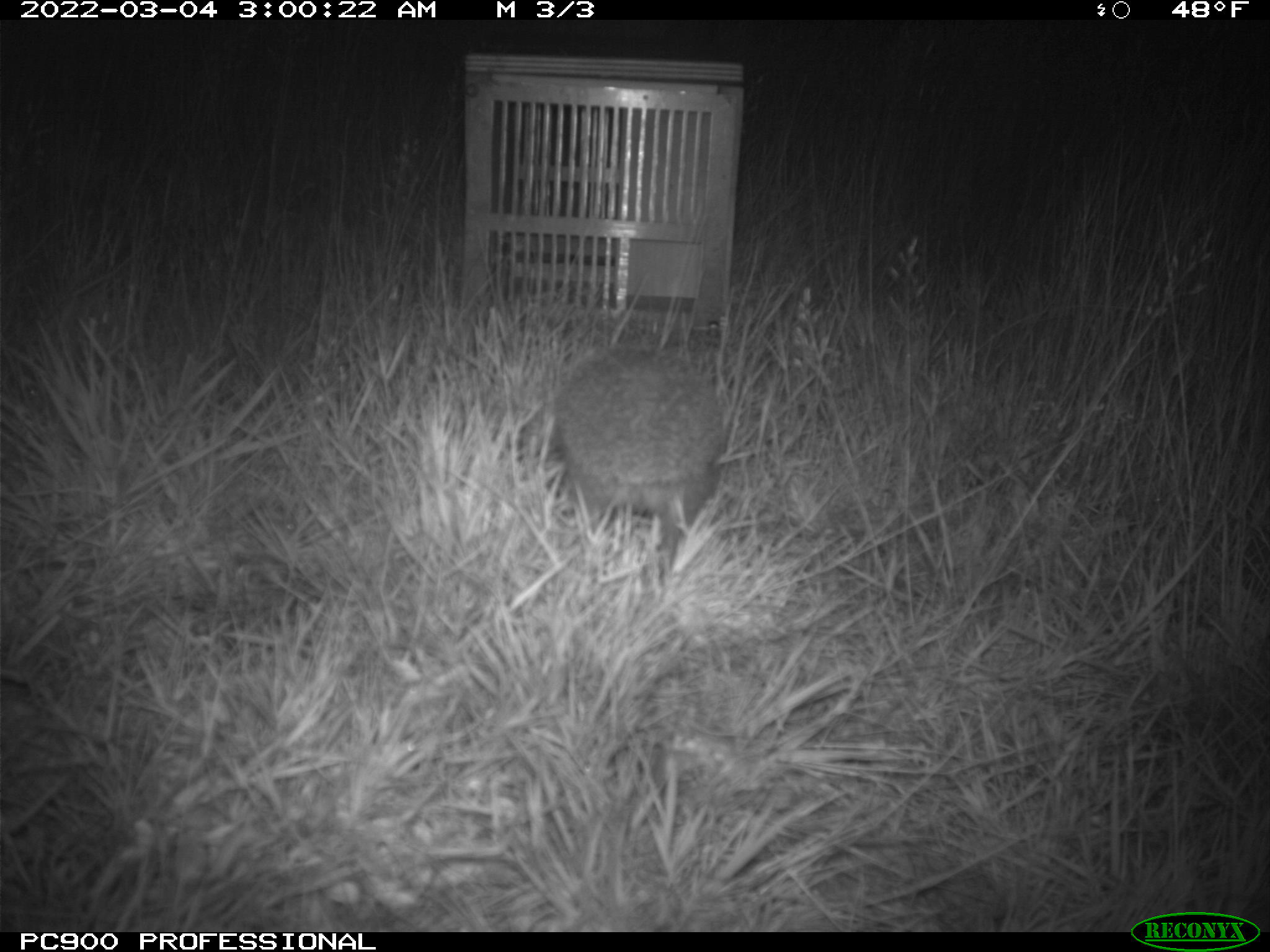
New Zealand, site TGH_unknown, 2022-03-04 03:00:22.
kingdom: Animalia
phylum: Chordata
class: Mammalia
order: Eulipotyphla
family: Erinaceidae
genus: Erinaceus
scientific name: Erinaceus europaeus europaeus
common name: european hedgehog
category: hedgehog